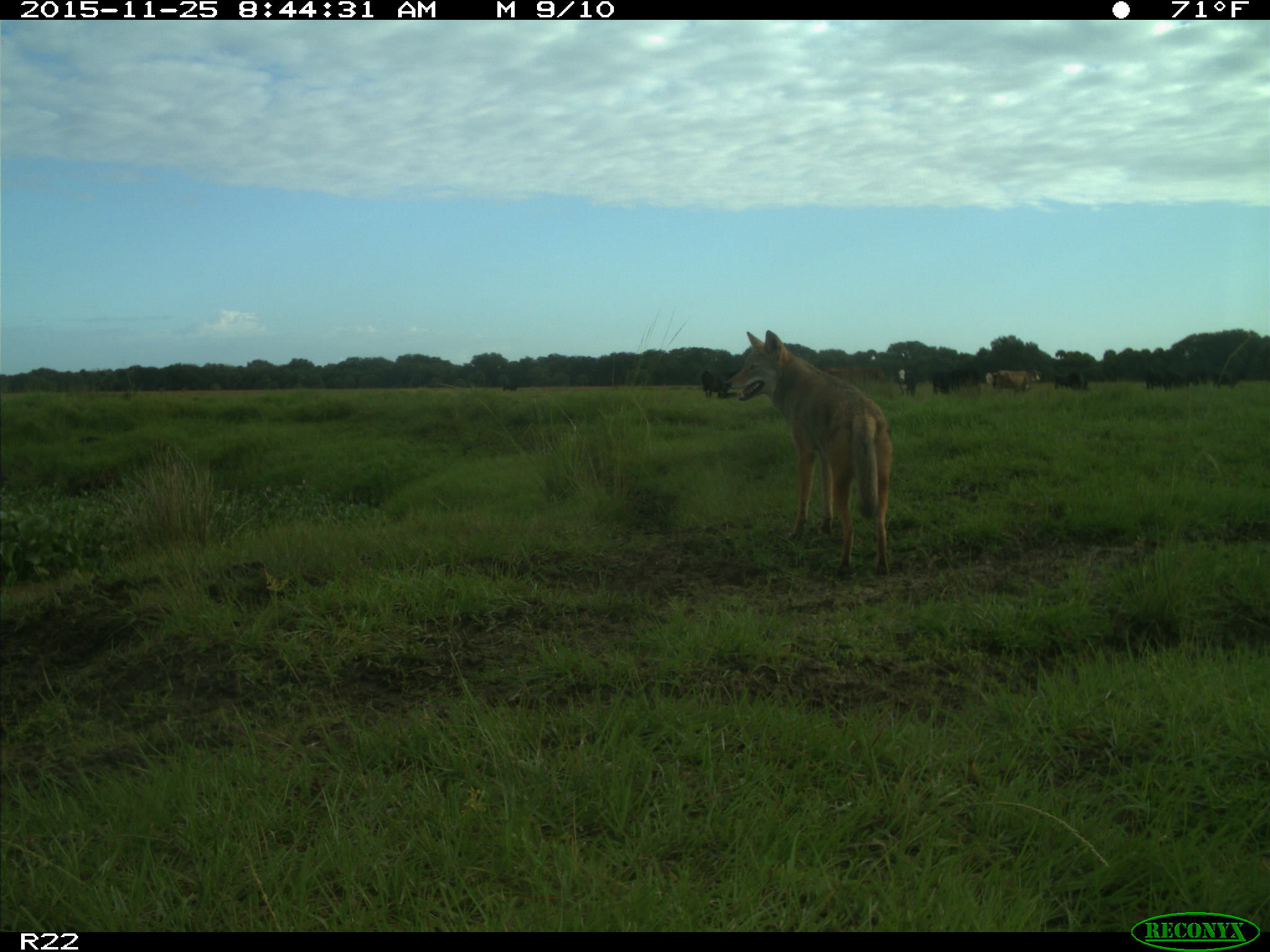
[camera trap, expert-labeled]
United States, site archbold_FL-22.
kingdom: Animalia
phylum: Chordata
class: Mammalia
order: Artiodactyla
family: Bovidae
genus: Bos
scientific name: Bos taurus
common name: domestic cow